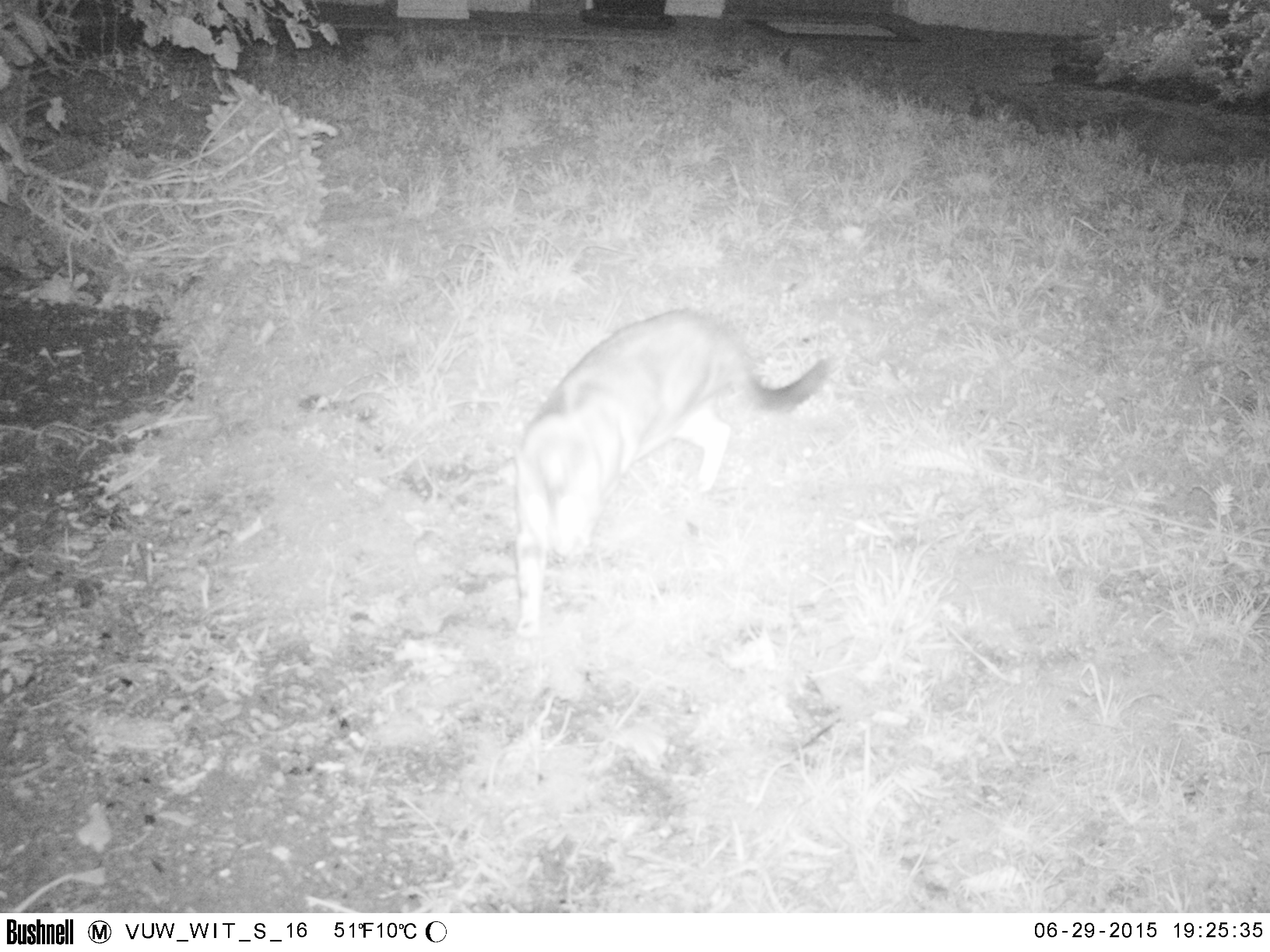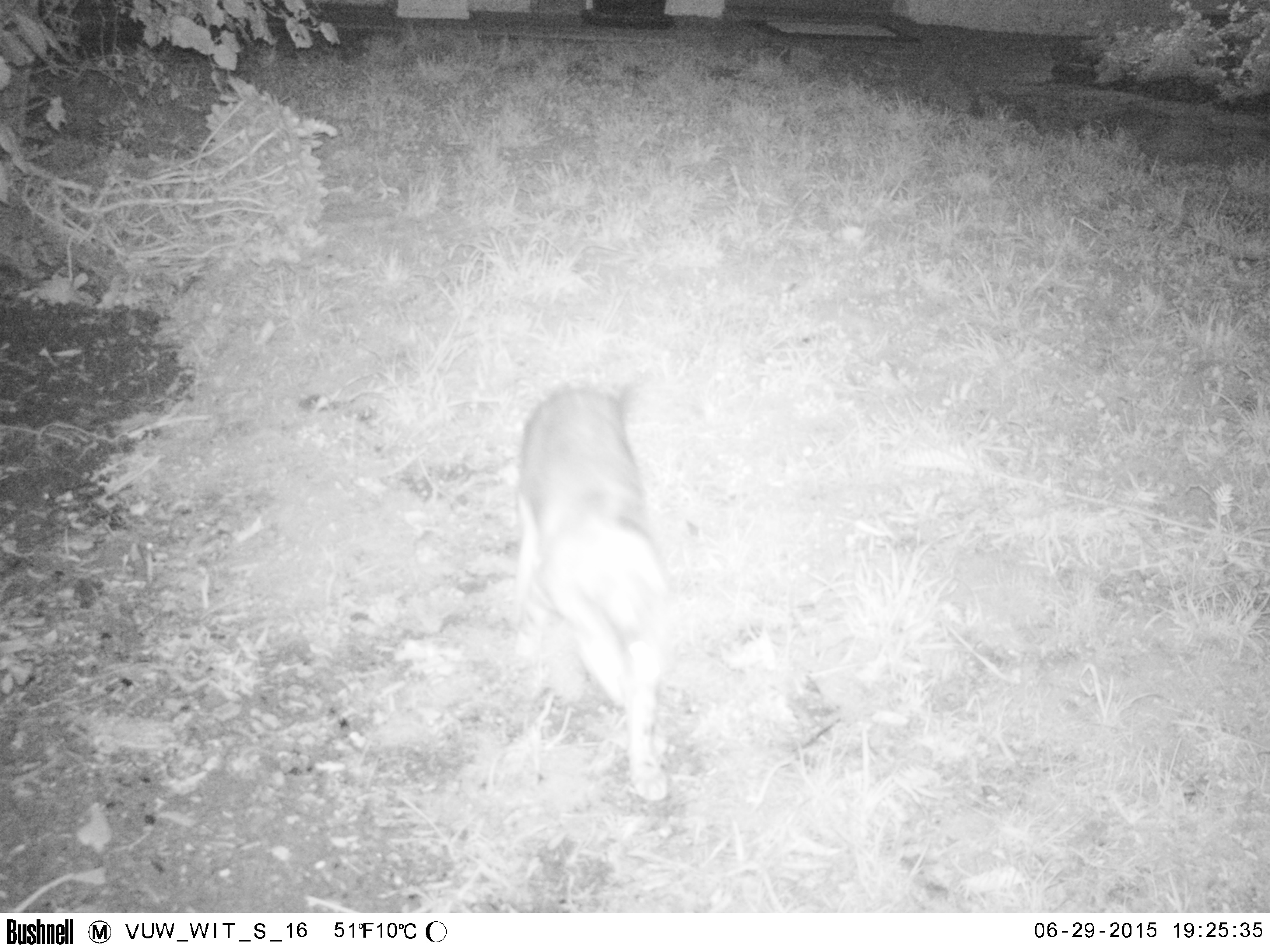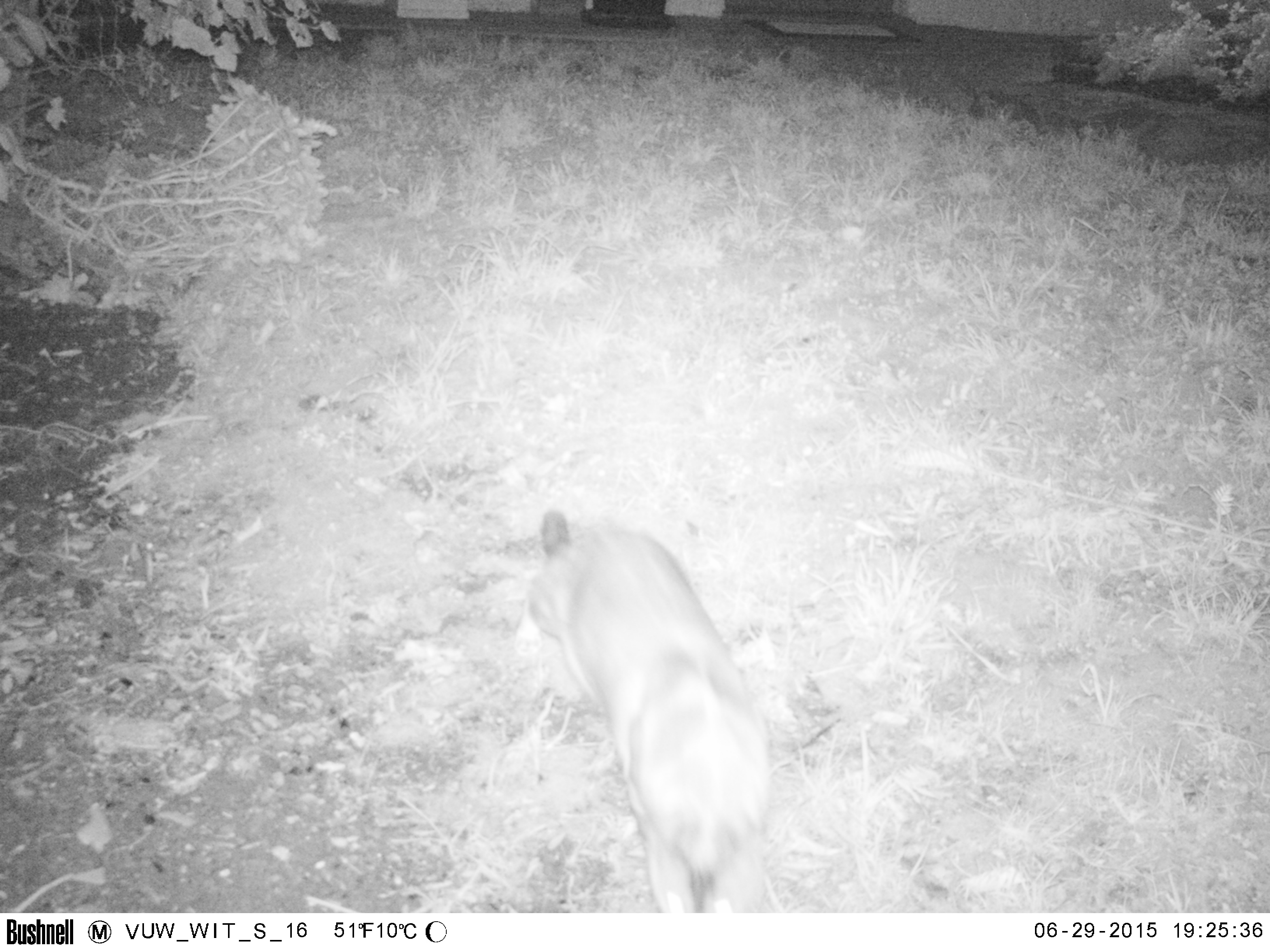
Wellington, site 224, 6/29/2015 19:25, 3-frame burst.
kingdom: Animalia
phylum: Chordata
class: Mammalia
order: Carnivora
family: Felidae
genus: Felis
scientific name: Felis catus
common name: cat